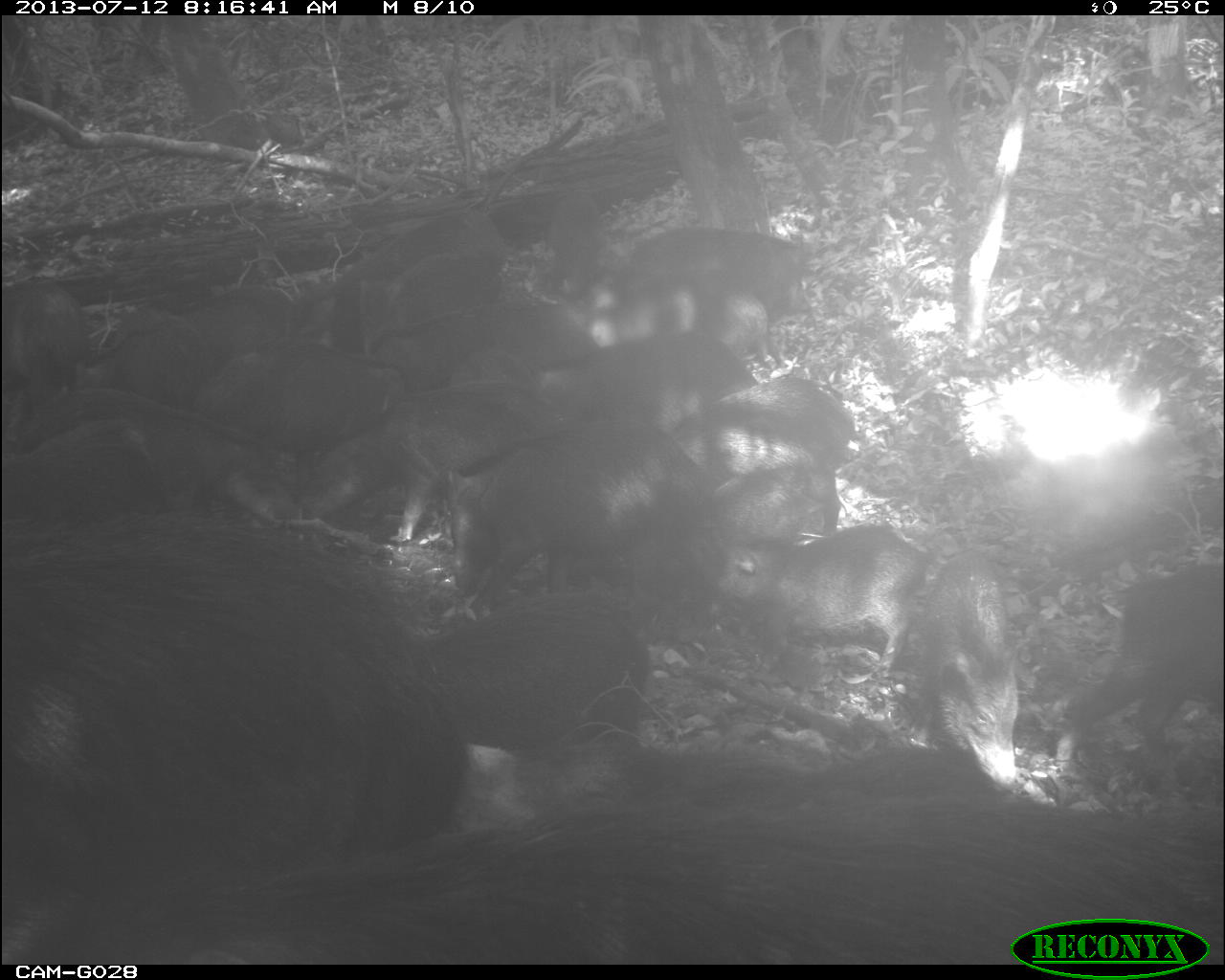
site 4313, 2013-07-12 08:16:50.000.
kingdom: Animalia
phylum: Chordata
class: Mammalia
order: Artiodactyla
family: Tayassuidae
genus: Tayassu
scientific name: Tayassu pecari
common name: white-lipped peccary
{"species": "Tayassu pecari (white-lipped peccary)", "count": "20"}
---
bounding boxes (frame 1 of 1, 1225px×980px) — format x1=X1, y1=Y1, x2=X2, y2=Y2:
group: x1=0, y1=192, x2=1220, y2=964